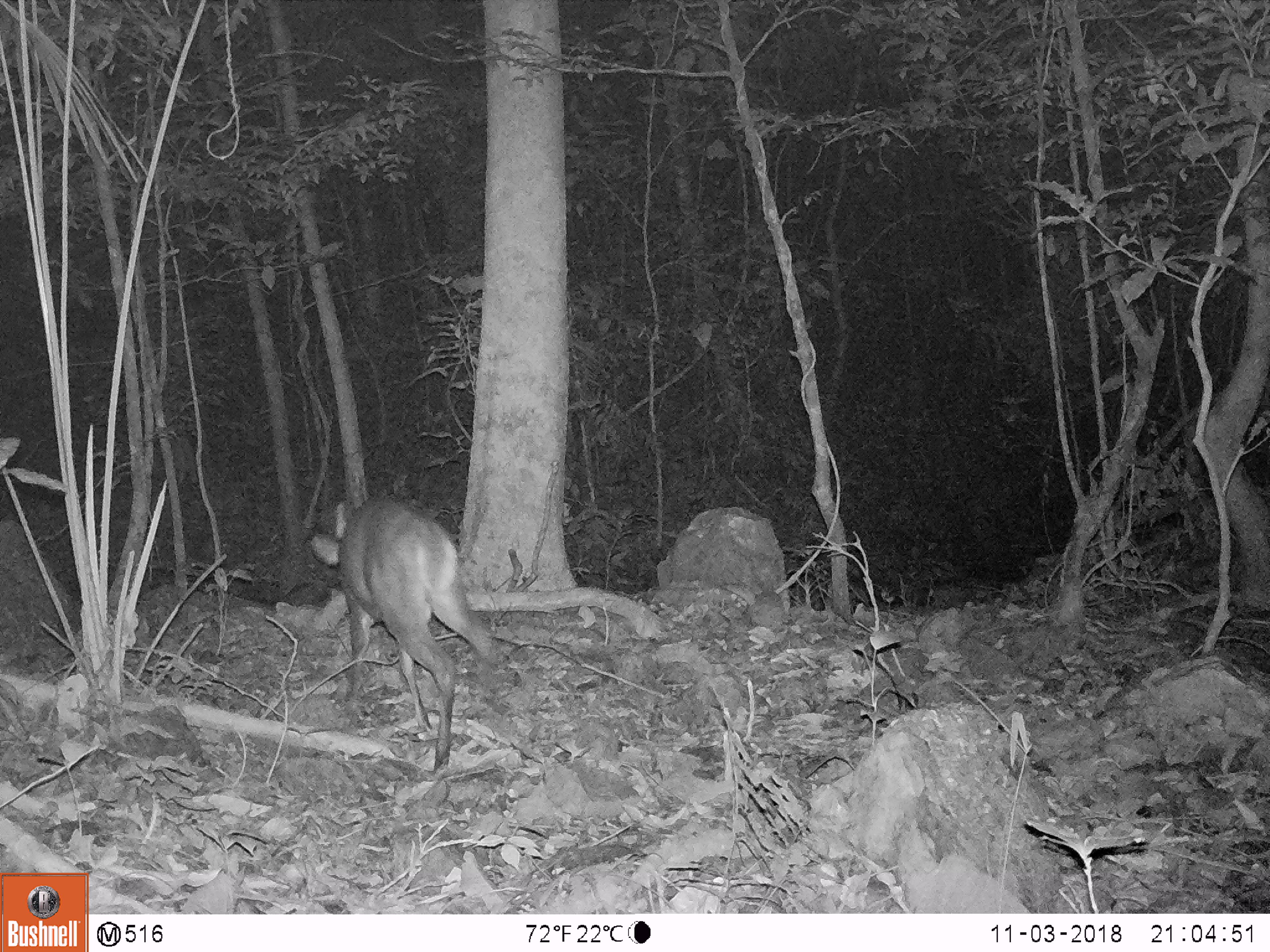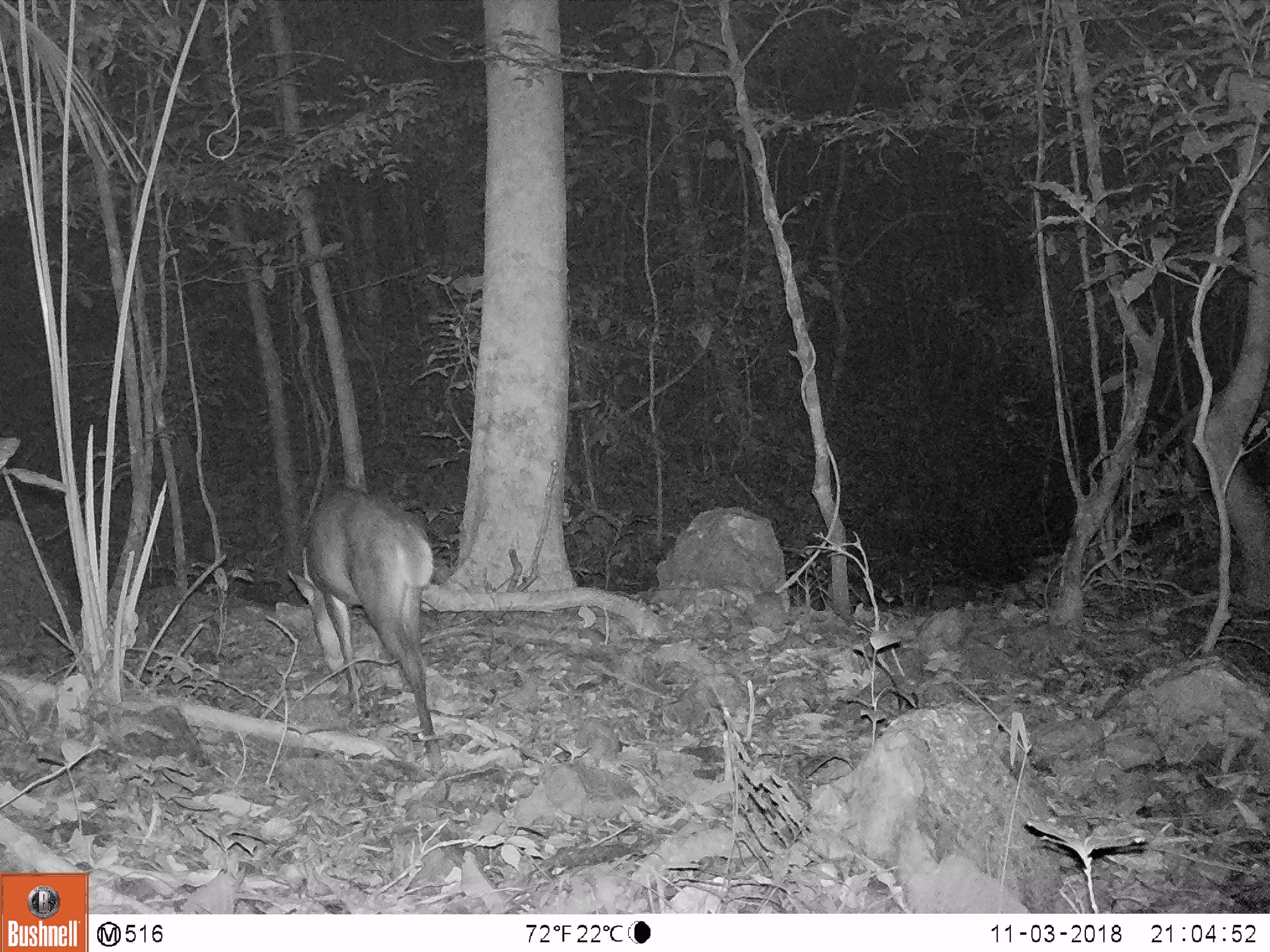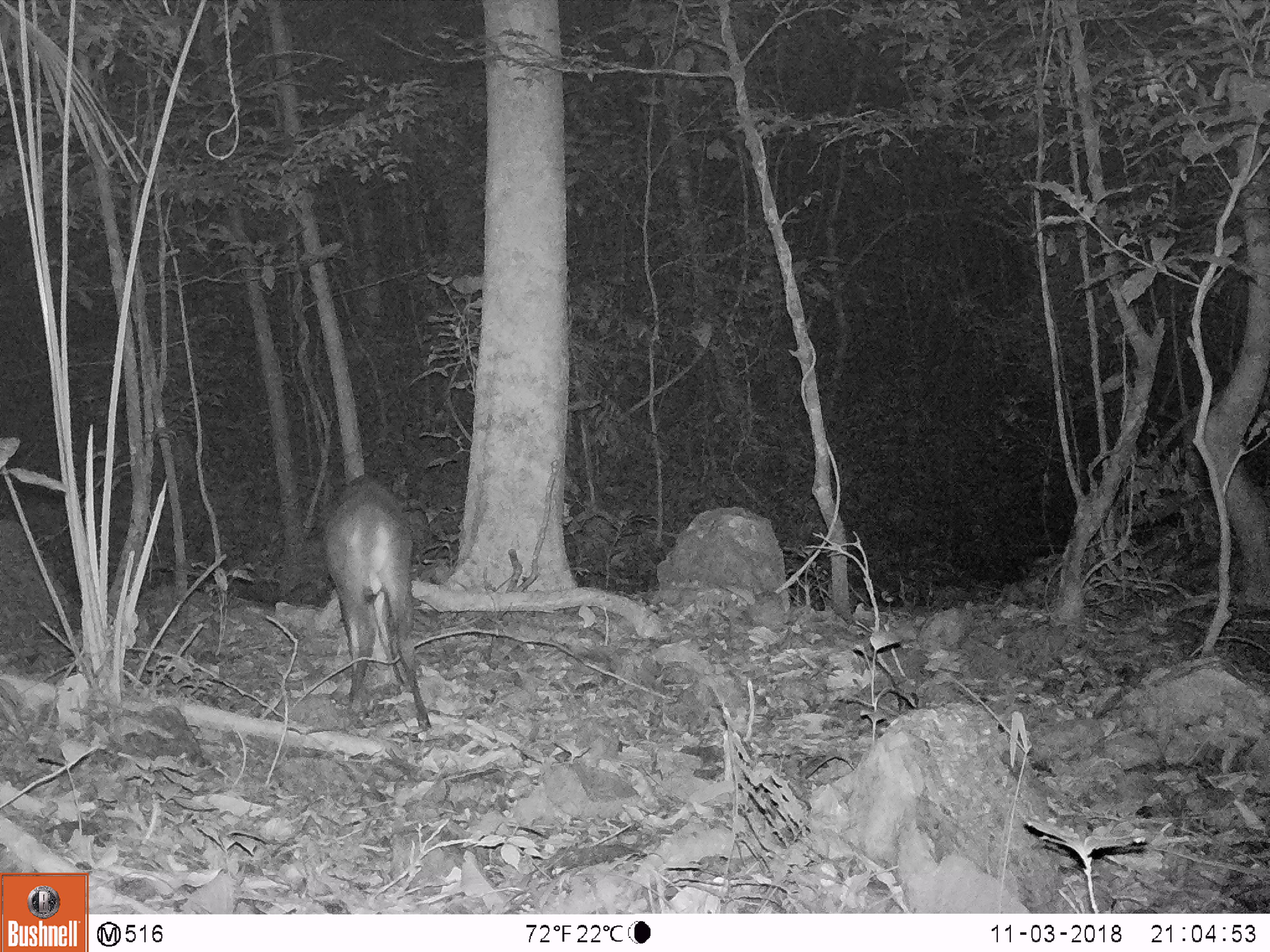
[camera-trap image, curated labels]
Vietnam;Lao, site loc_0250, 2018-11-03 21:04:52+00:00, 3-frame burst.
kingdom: Animalia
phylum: Chordata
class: Mammalia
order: Artiodactyla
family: Cervidae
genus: Muntiacus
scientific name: Muntiacus vuquangensis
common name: large-antlered muntjac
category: large antlered muntjac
Large antlered muntjac (large-antlered muntjac) (Muntiacus vuquangensis). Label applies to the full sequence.